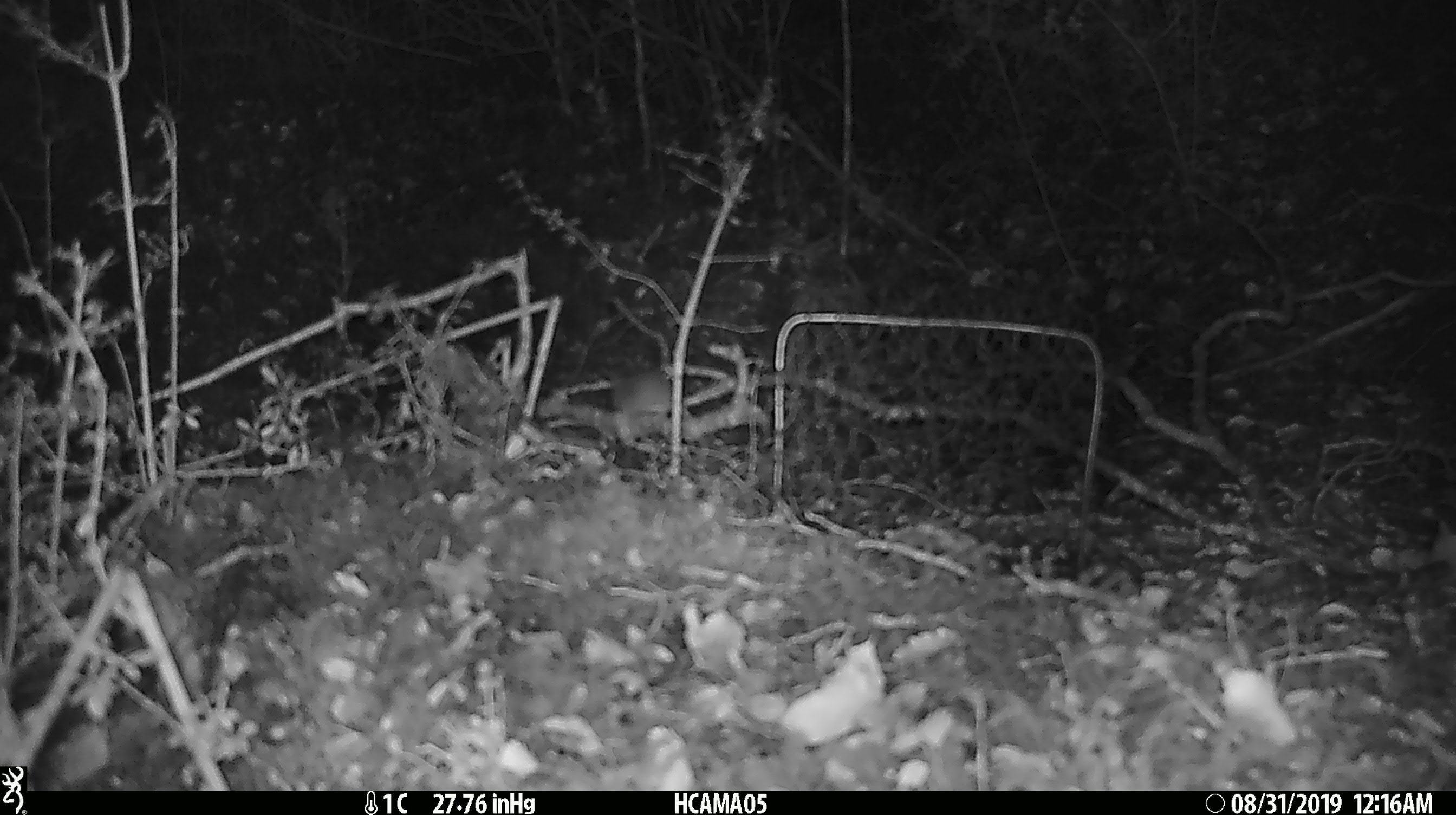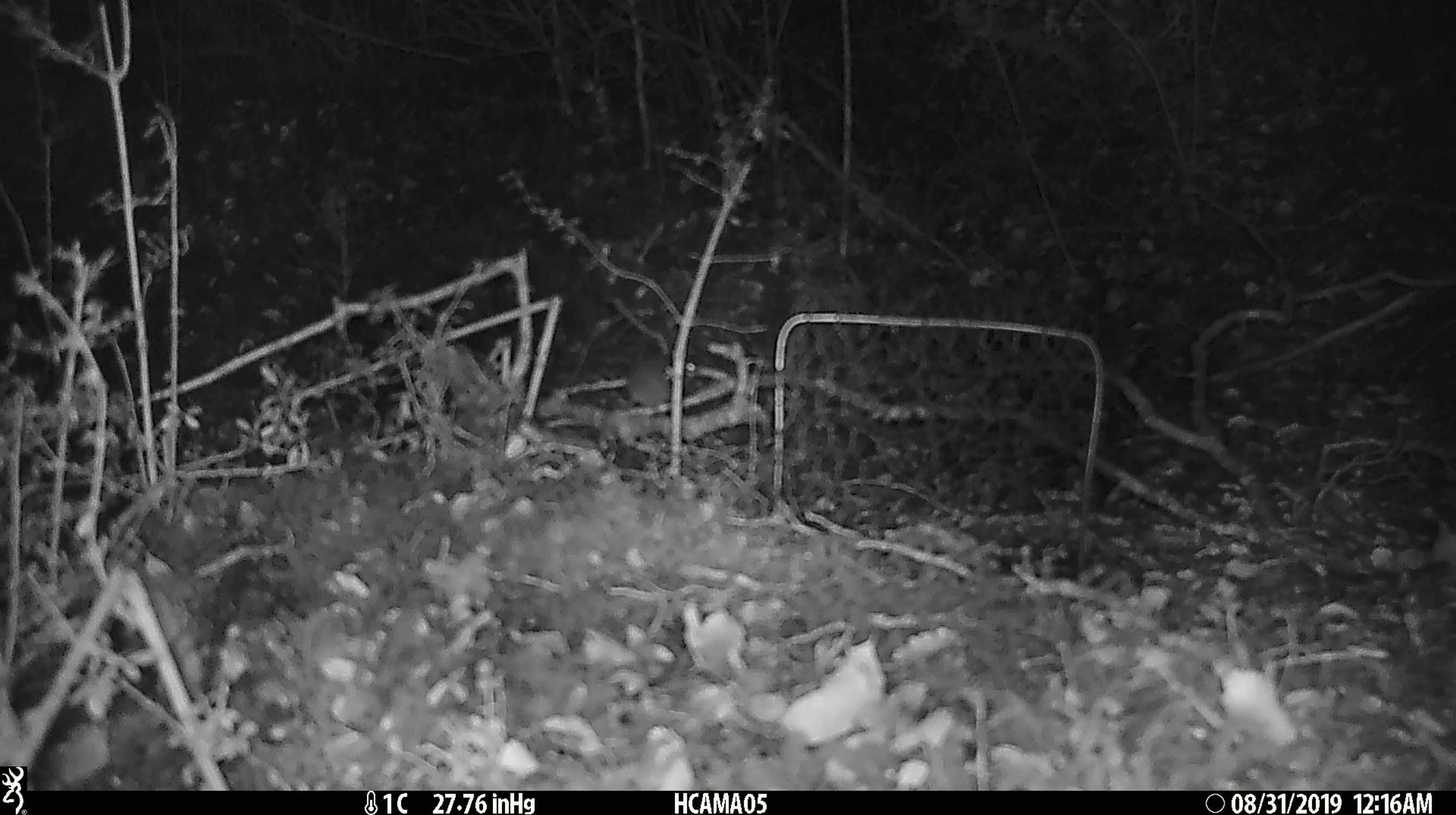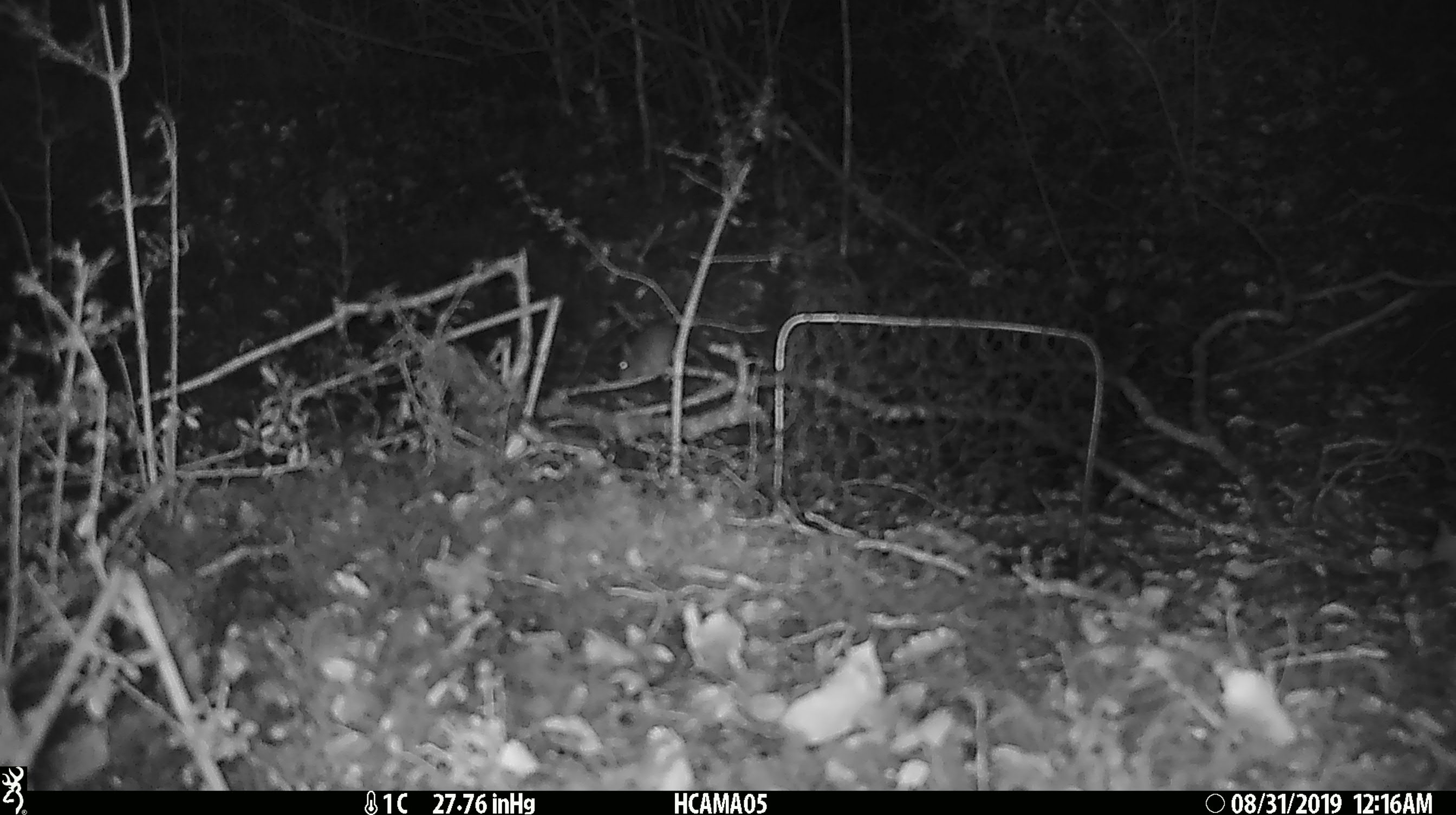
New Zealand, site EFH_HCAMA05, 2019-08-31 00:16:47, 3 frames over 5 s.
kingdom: Animalia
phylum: Chordata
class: Mammalia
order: Rodentia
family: Muridae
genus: Mus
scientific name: Mus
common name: mouse